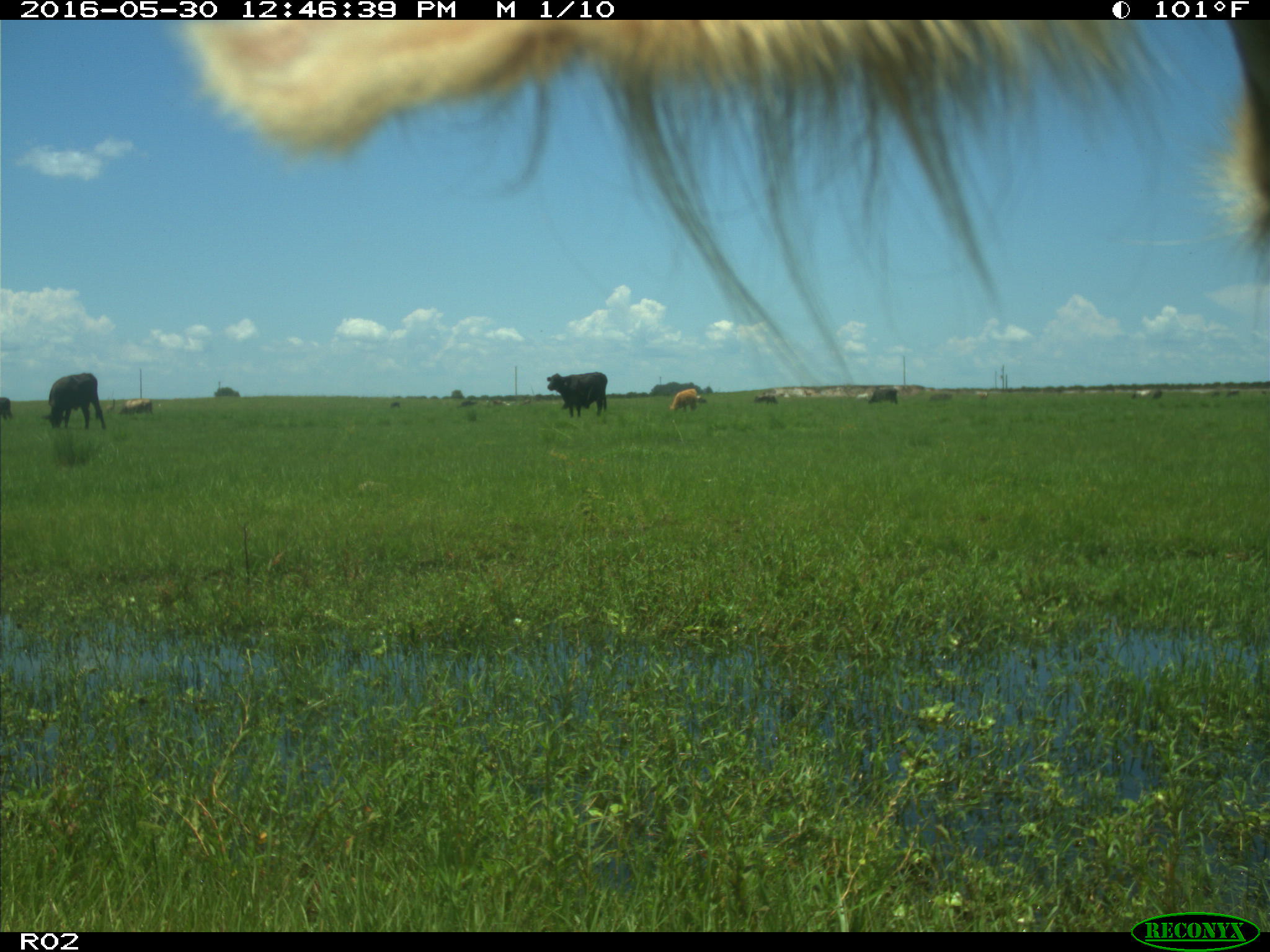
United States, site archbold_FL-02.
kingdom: Animalia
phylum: Chordata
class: Mammalia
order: Artiodactyla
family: Bovidae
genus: Bos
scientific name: Bos taurus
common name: domestic cow